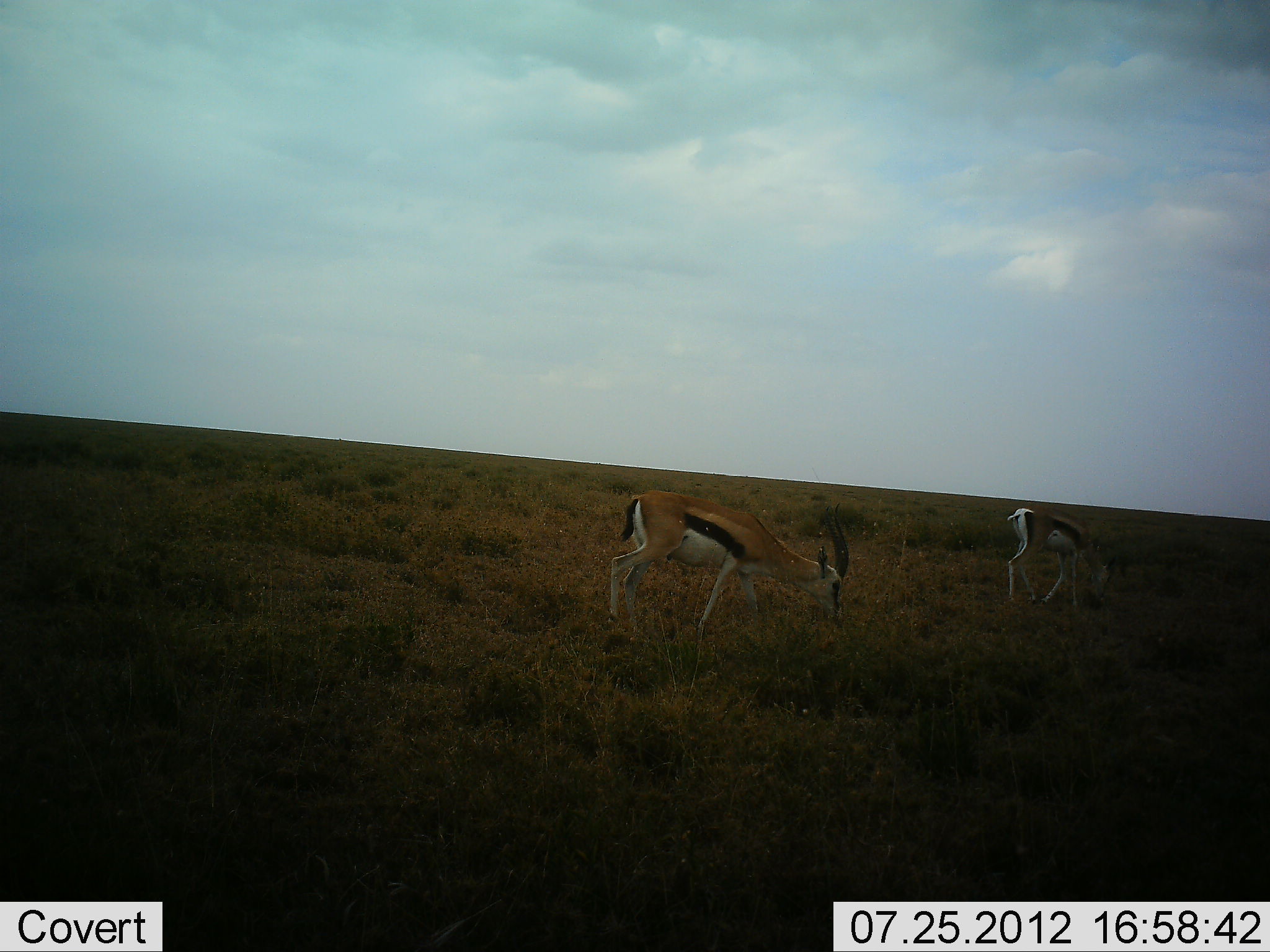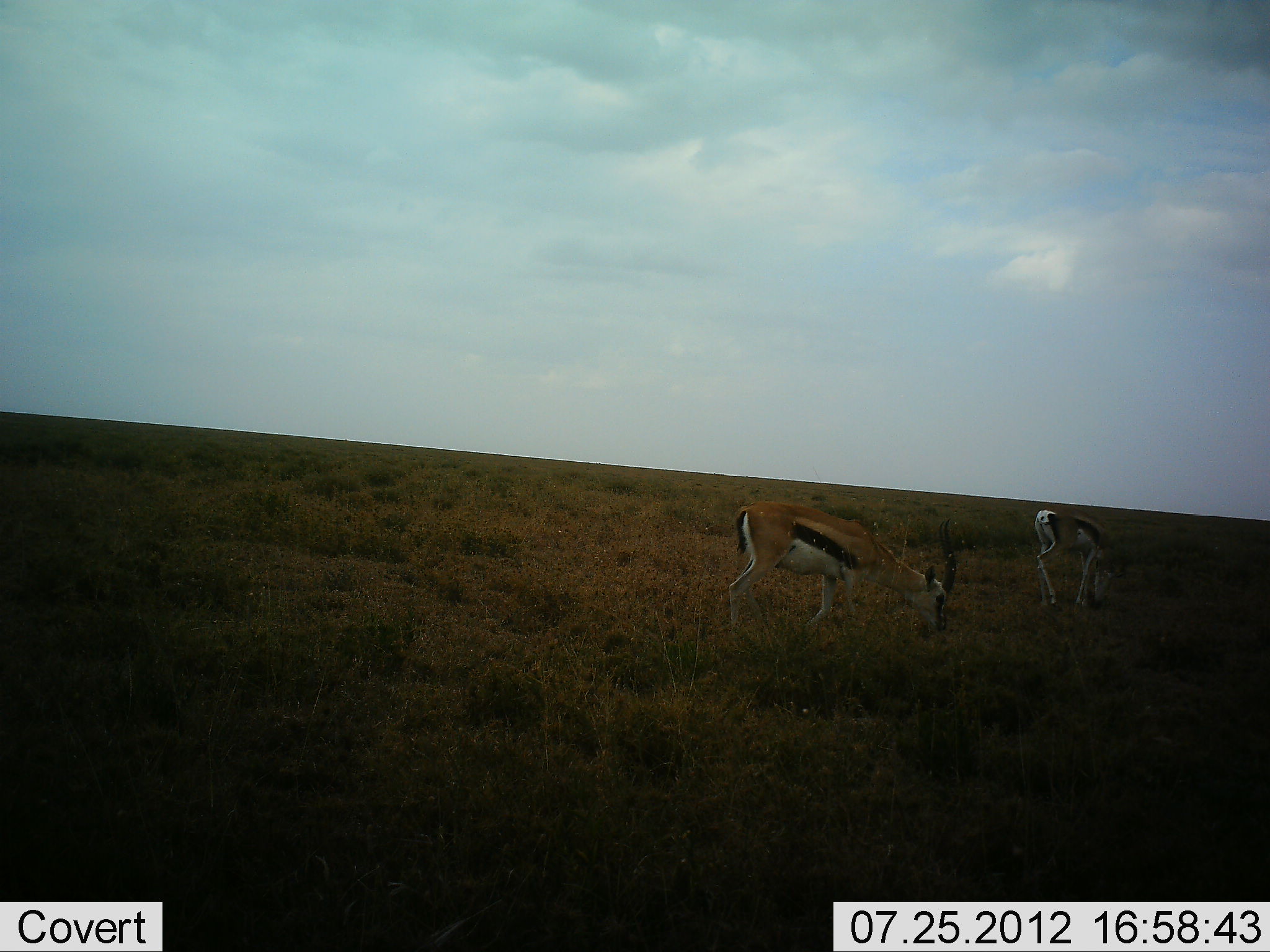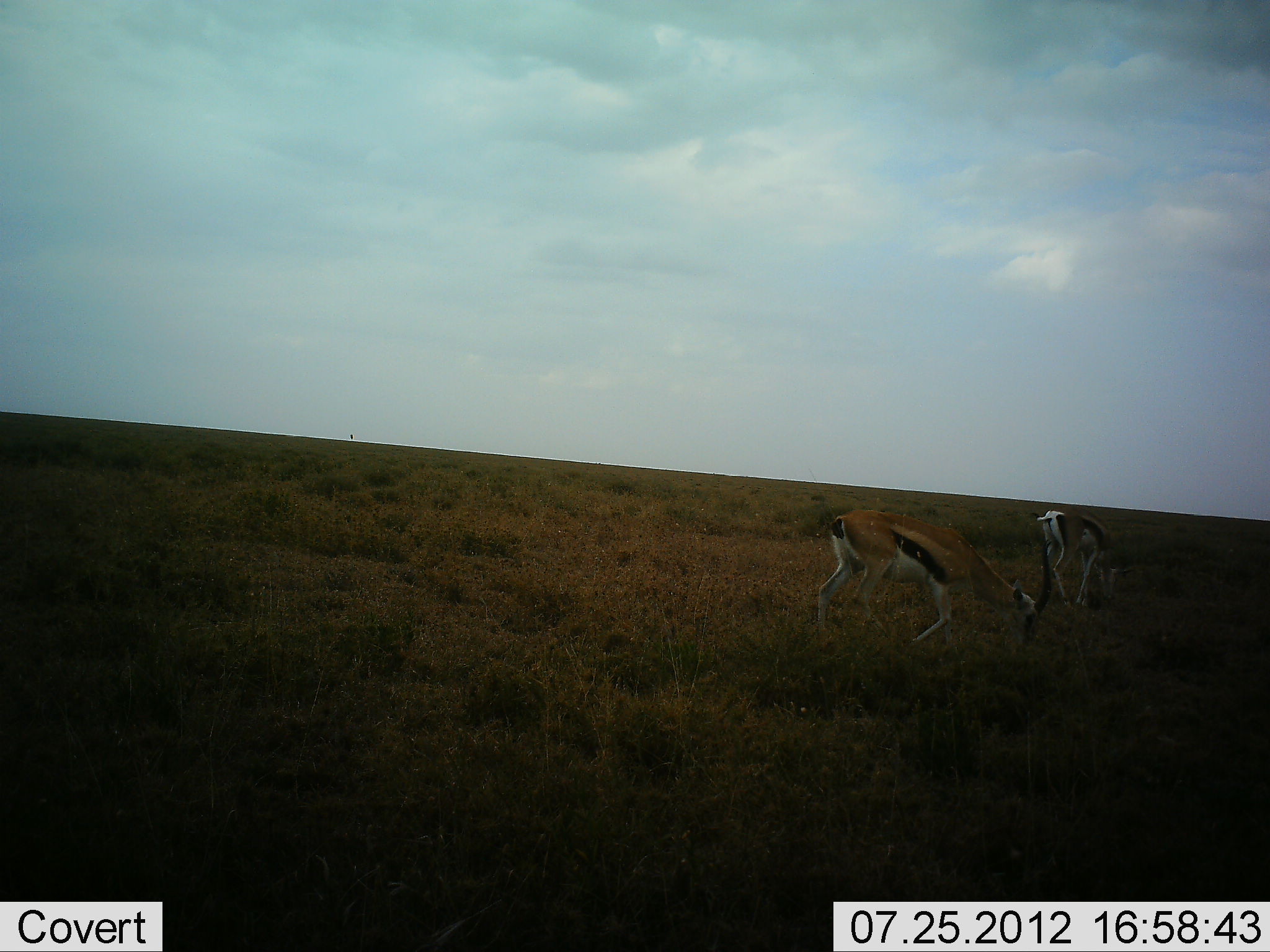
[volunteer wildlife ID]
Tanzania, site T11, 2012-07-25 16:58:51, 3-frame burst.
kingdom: Animalia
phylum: Chordata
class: Mammalia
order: Artiodactyla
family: Bovidae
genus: Eudorcas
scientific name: Eudorcas thomsonii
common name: thomson's gazelle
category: gazellethomsons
Gazellethomsons (thomson's gazelle) (Eudorcas thomsonii), count 2. Behavior (volunteer vote fractions): standing 17%, resting 0%, moving 25%, interacting 0%. Young present (vote fraction): 0%. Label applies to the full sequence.